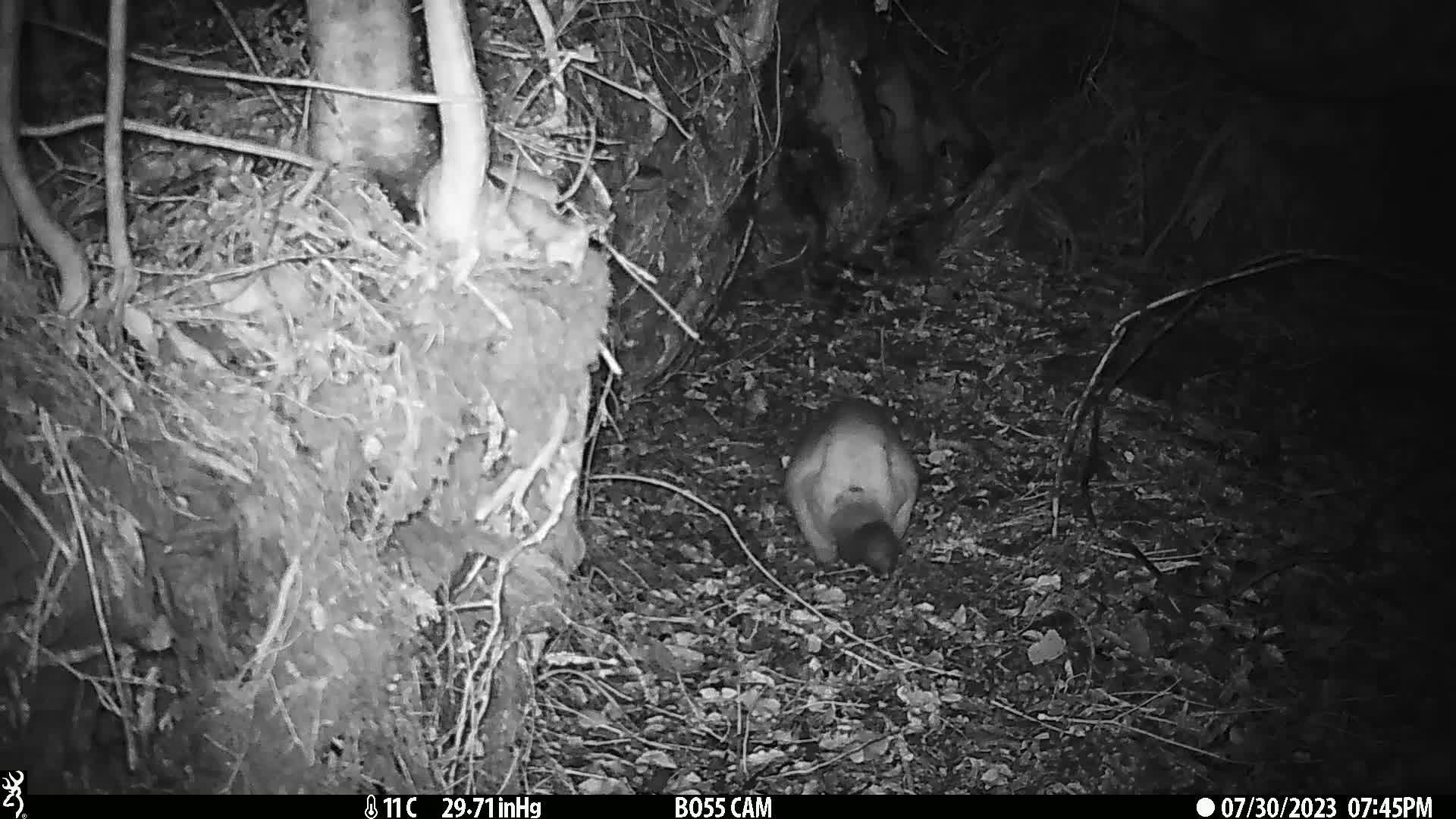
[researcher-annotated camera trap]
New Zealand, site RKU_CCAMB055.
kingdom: Animalia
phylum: Chordata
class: Mammalia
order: Diprotodontia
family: Phalangeridae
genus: Trichosurus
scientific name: Trichosurus vulpecula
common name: common brushtail possum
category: possum